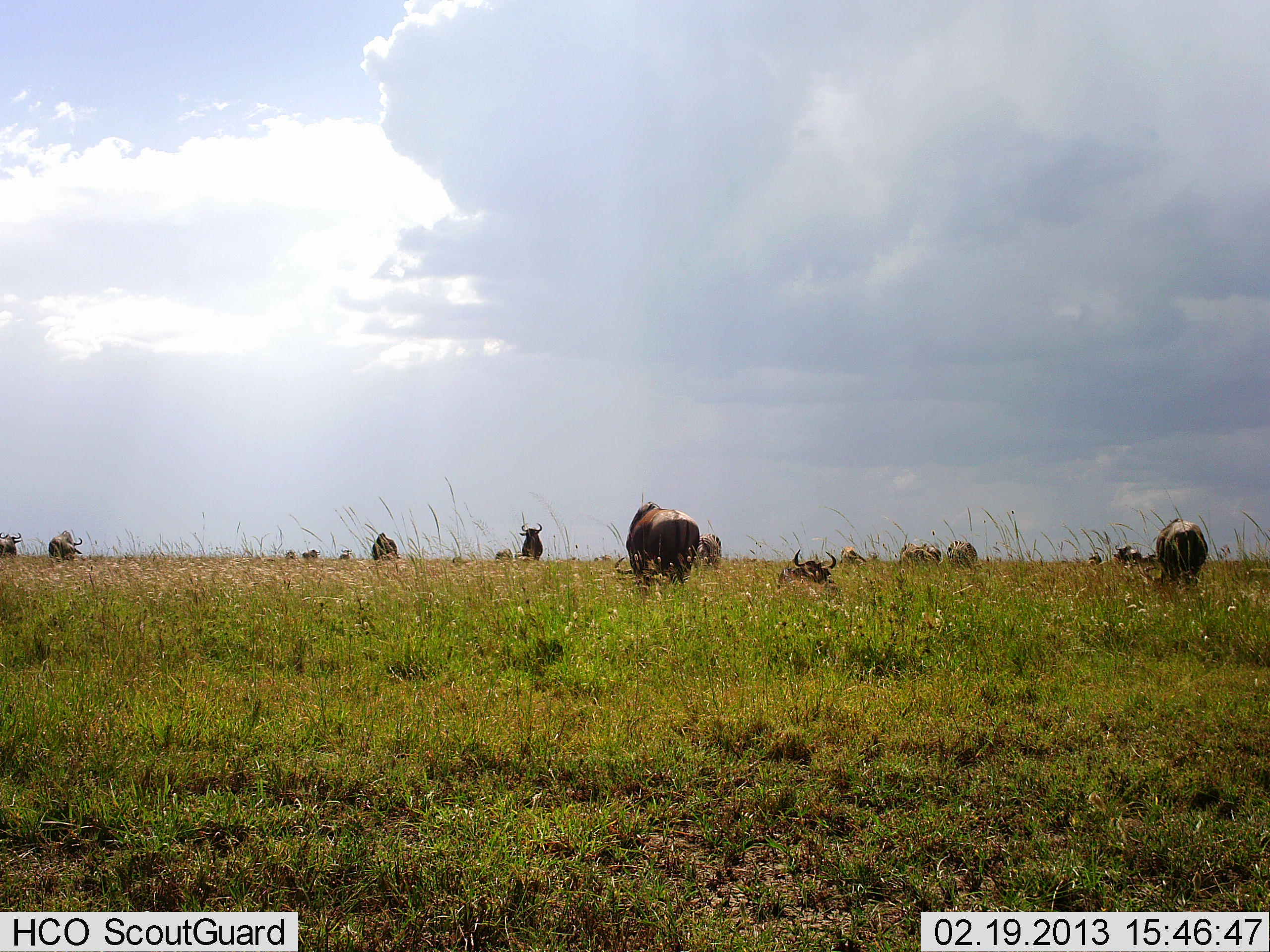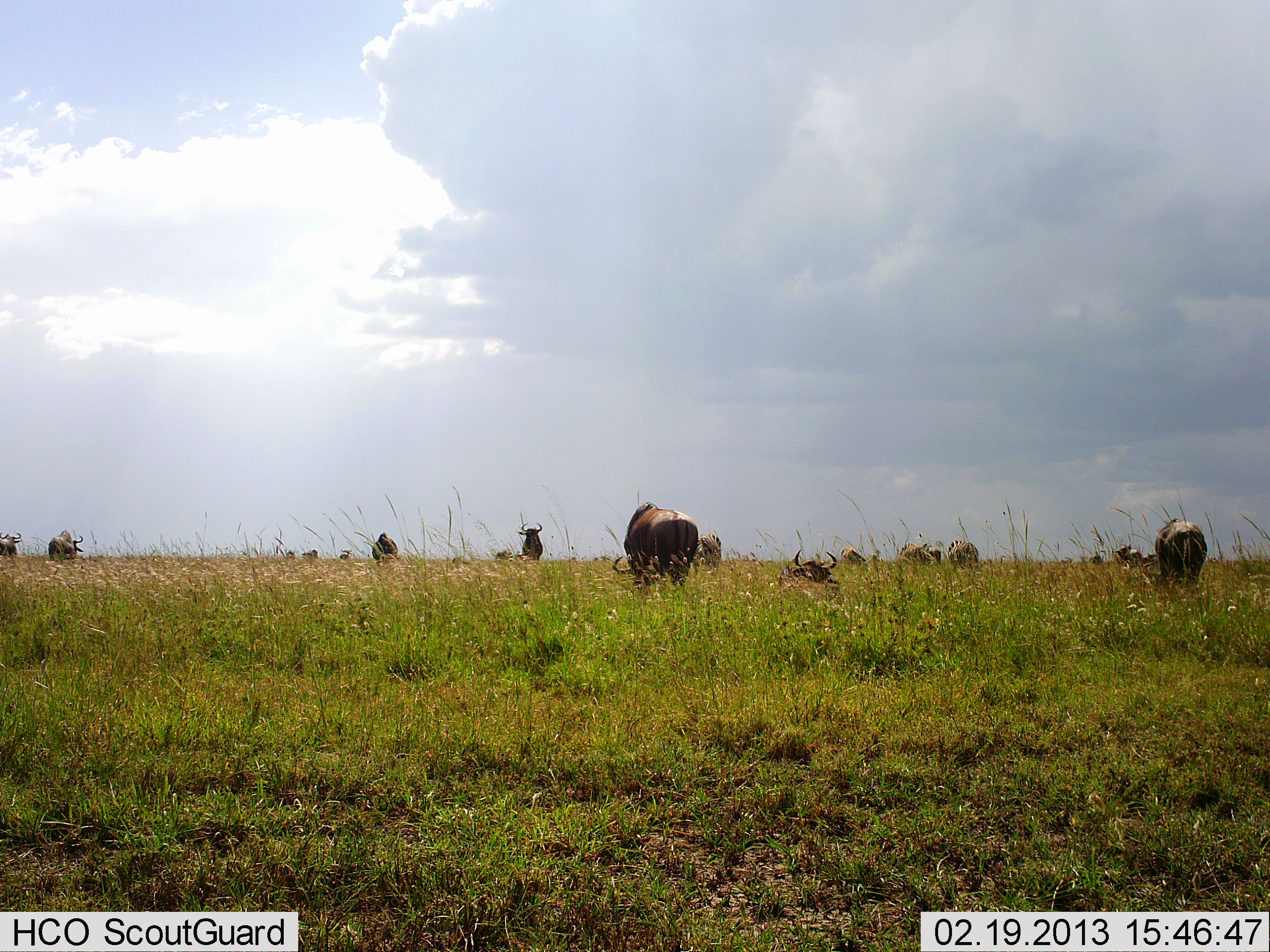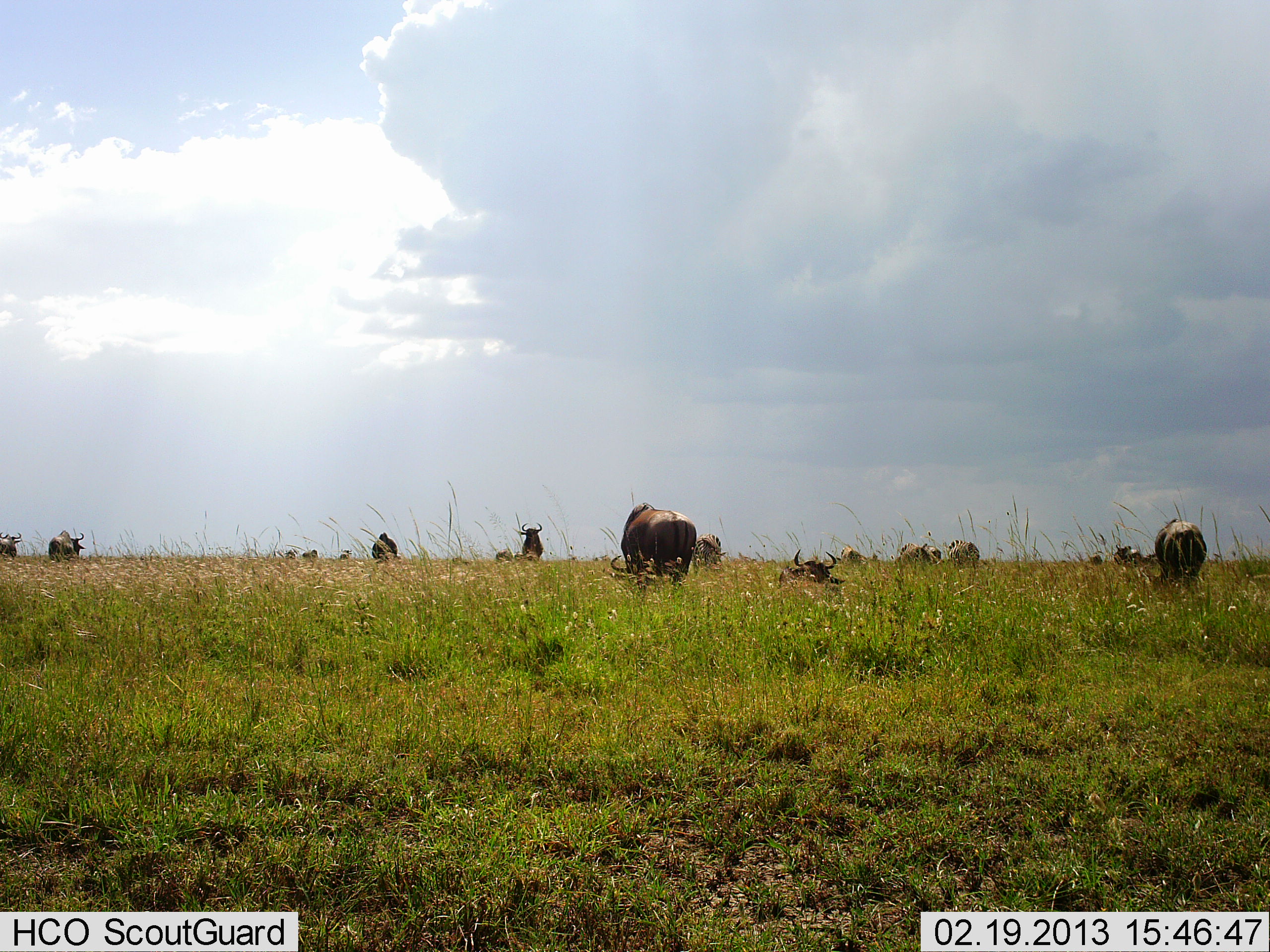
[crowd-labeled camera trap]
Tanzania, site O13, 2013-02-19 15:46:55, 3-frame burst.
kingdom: Animalia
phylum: Chordata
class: Mammalia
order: Artiodactyla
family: Bovidae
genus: Connochaetes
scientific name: Connochaetes taurinus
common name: blue wildebeest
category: wildebeest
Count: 11-50.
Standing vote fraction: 62%.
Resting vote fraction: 71%.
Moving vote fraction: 21%.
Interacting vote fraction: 4%.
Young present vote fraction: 0%.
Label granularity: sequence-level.